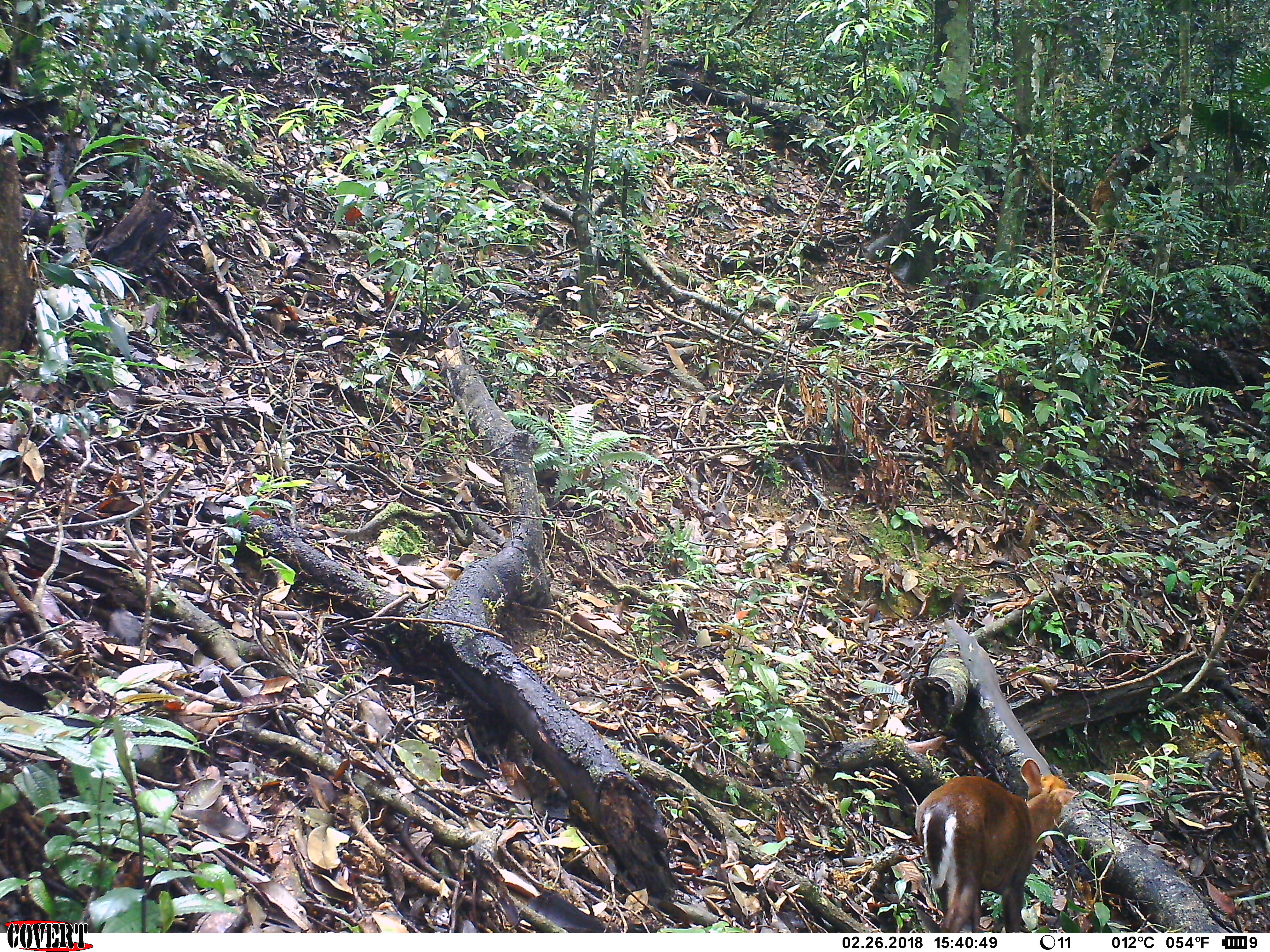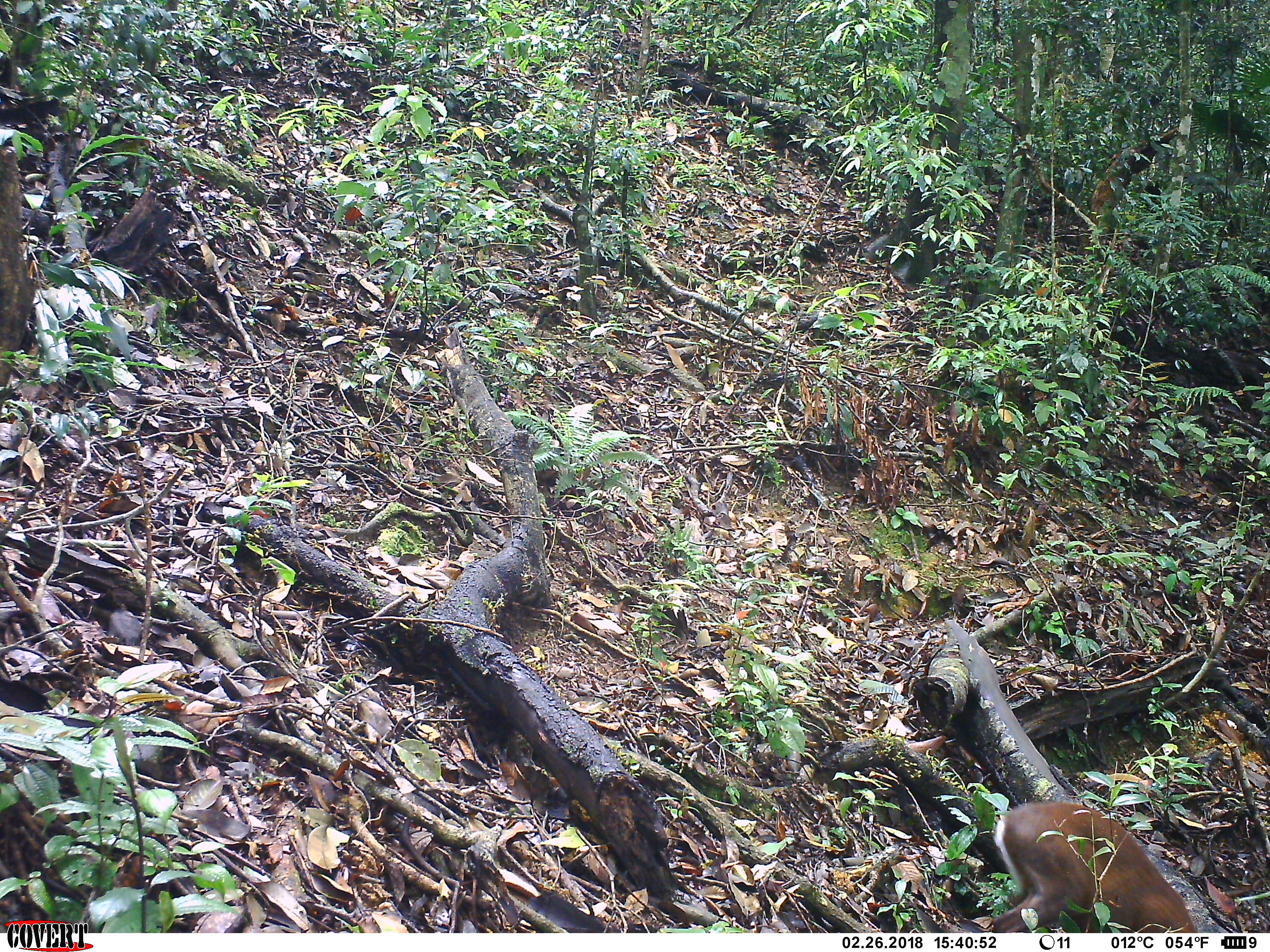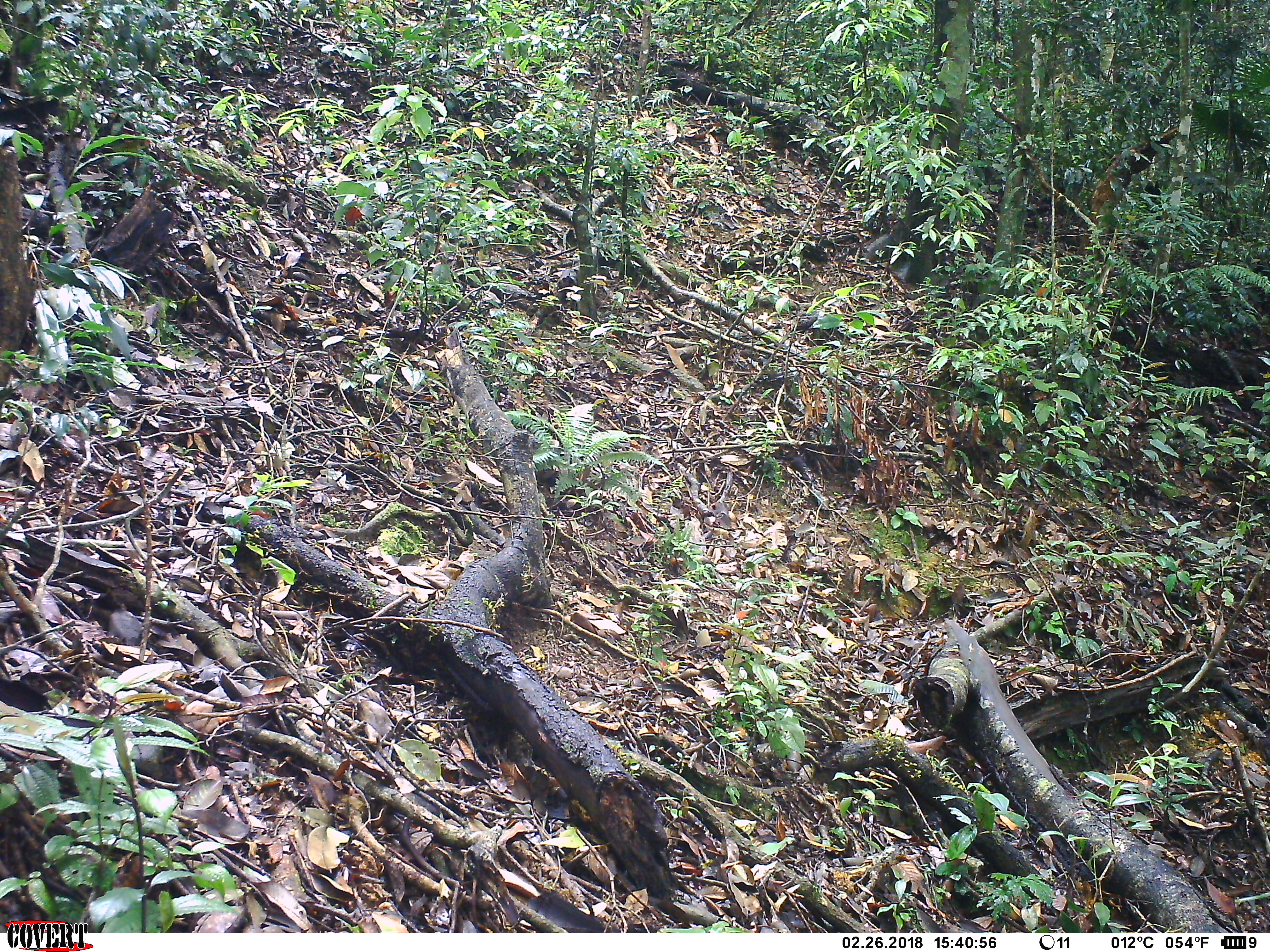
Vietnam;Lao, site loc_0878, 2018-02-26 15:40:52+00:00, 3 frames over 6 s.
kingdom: Animalia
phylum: Chordata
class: Mammalia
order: Artiodactyla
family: Cervidae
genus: Muntiacus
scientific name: Muntiacus rooseveltorum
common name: roosevelt's muntjac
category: roosevelts muntjac group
Roosevelts muntjac group (roosevelt's muntjac) (Muntiacus rooseveltorum). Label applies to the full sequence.